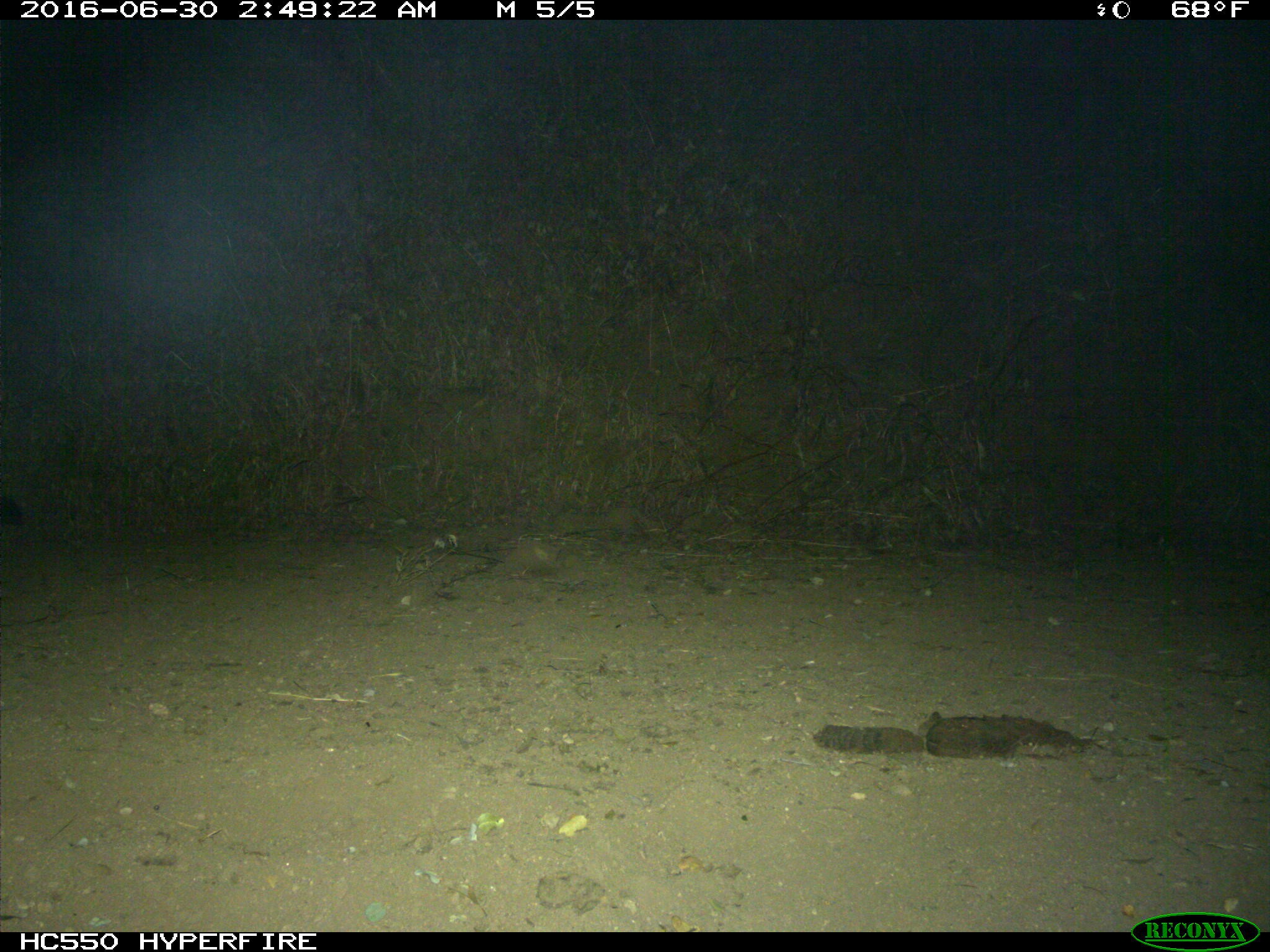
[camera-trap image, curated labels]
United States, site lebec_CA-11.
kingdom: Animalia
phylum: Chordata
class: Mammalia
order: Carnivora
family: Felidae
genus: Puma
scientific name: Puma concolor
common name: mountain lion